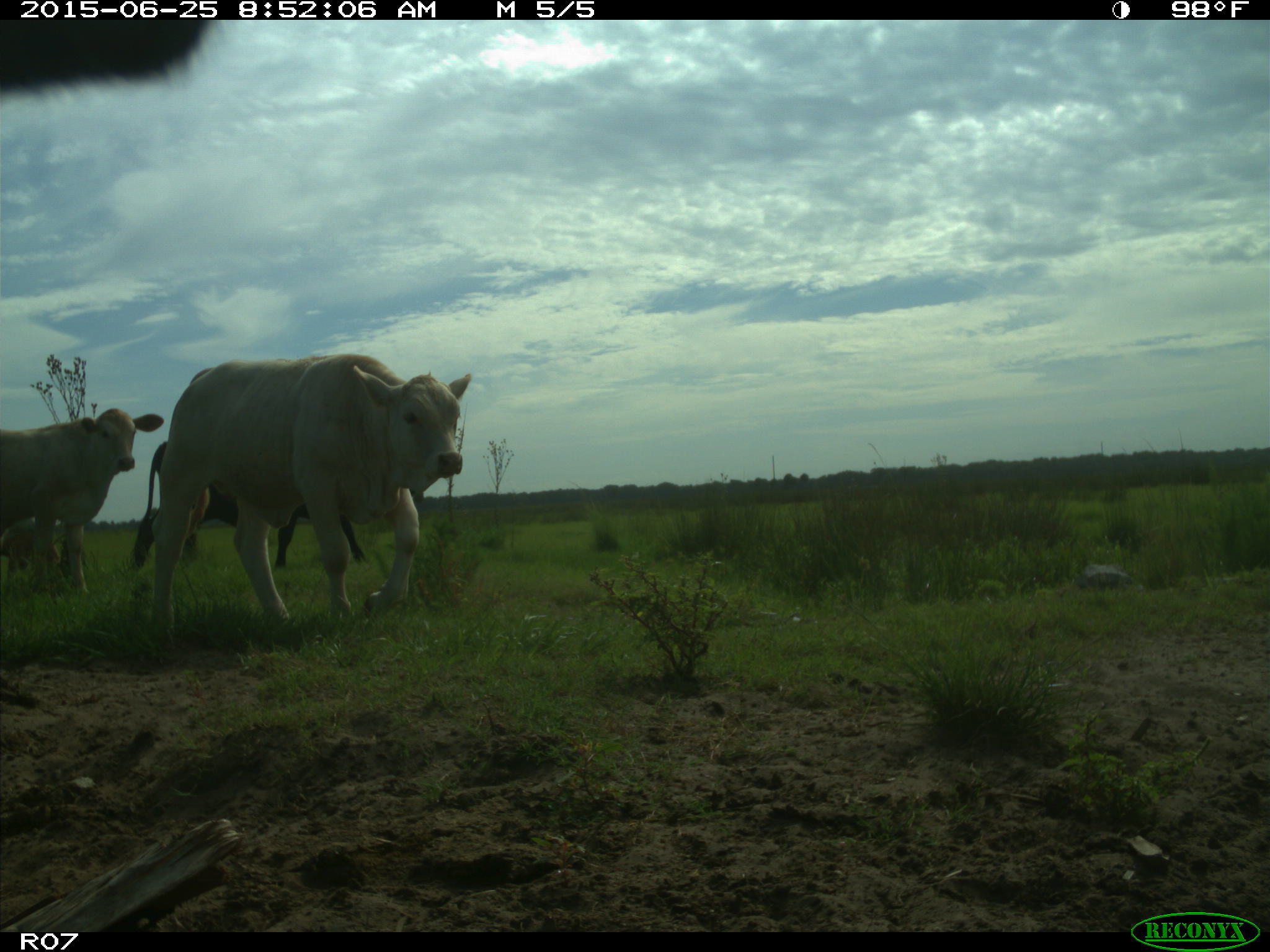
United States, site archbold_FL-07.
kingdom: Animalia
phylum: Chordata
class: Mammalia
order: Artiodactyla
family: Bovidae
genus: Bos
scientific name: Bos taurus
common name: domestic cow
Bos taurus (domestic cow).